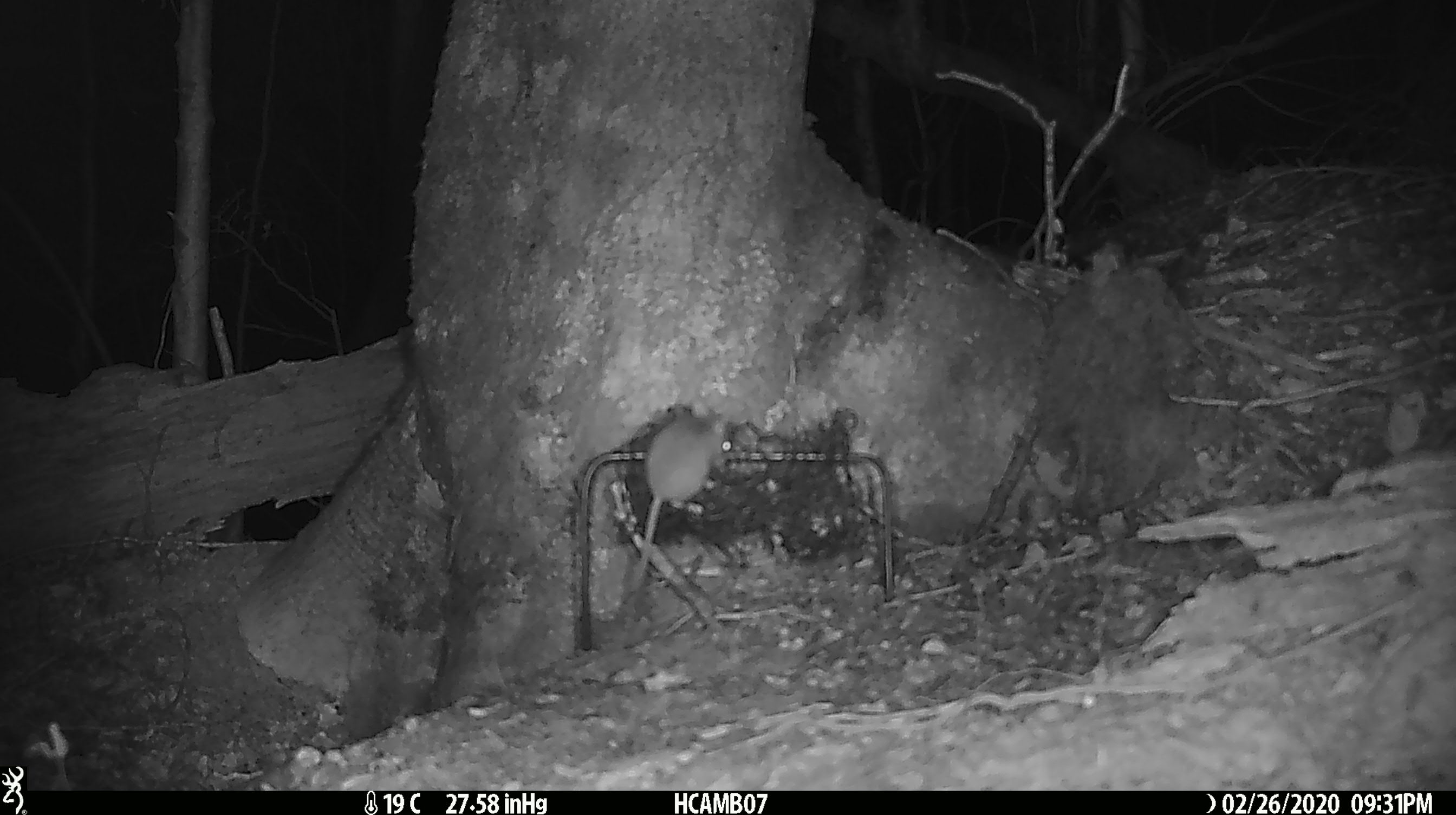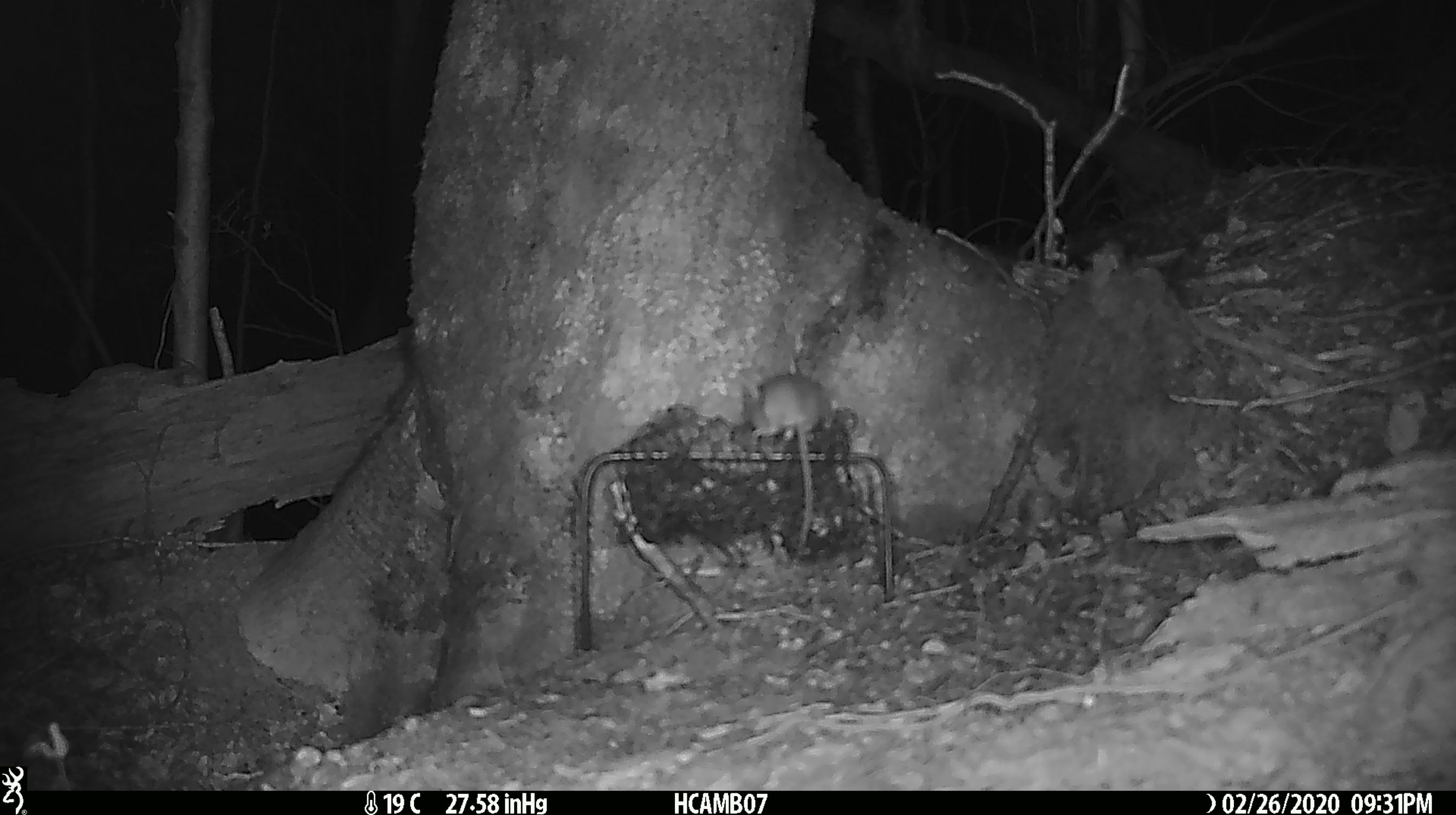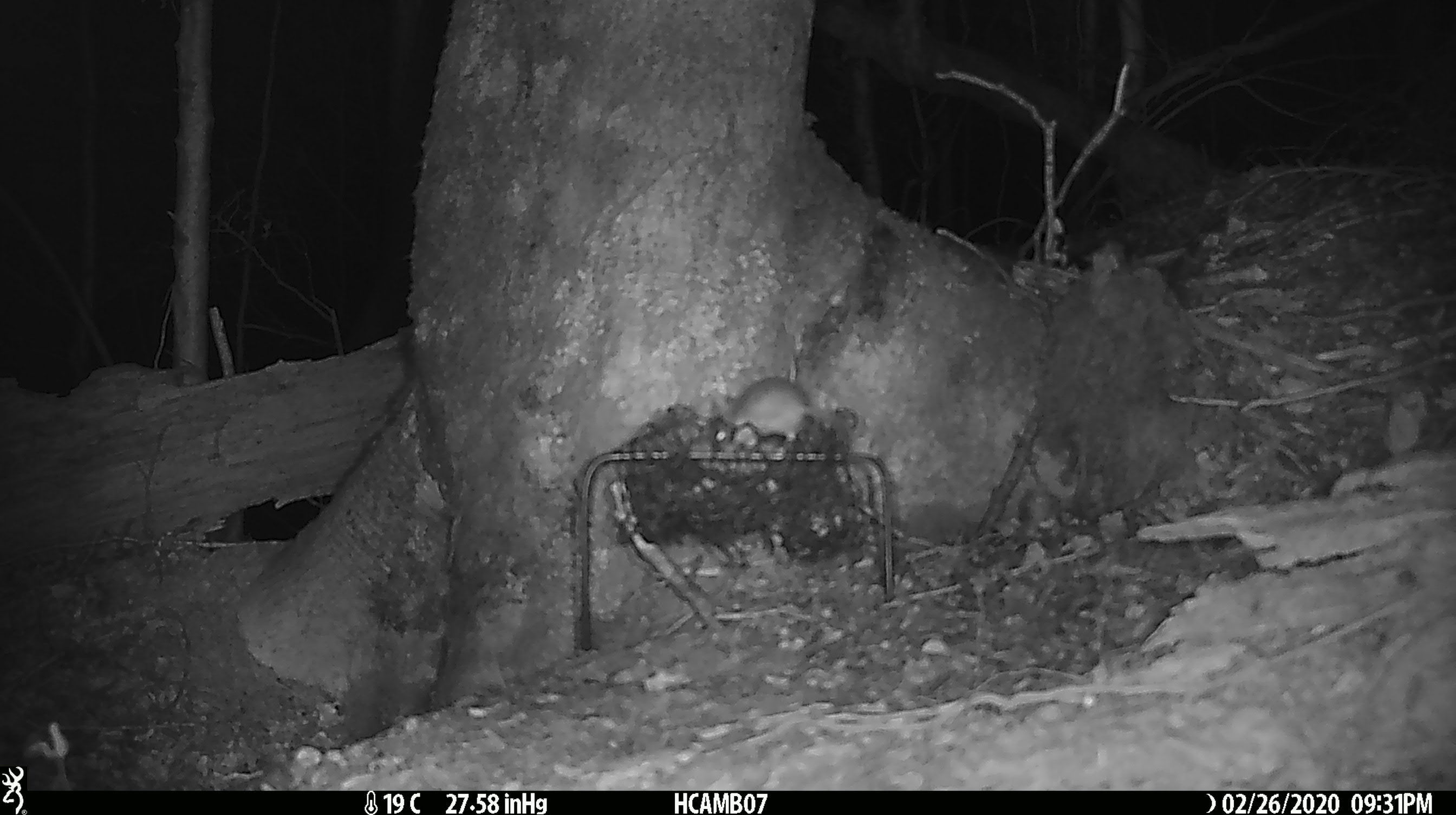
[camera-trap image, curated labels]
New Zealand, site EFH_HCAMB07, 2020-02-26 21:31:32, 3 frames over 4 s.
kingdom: Animalia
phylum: Chordata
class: Mammalia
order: Rodentia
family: Muridae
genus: Mus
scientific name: Mus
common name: mouse